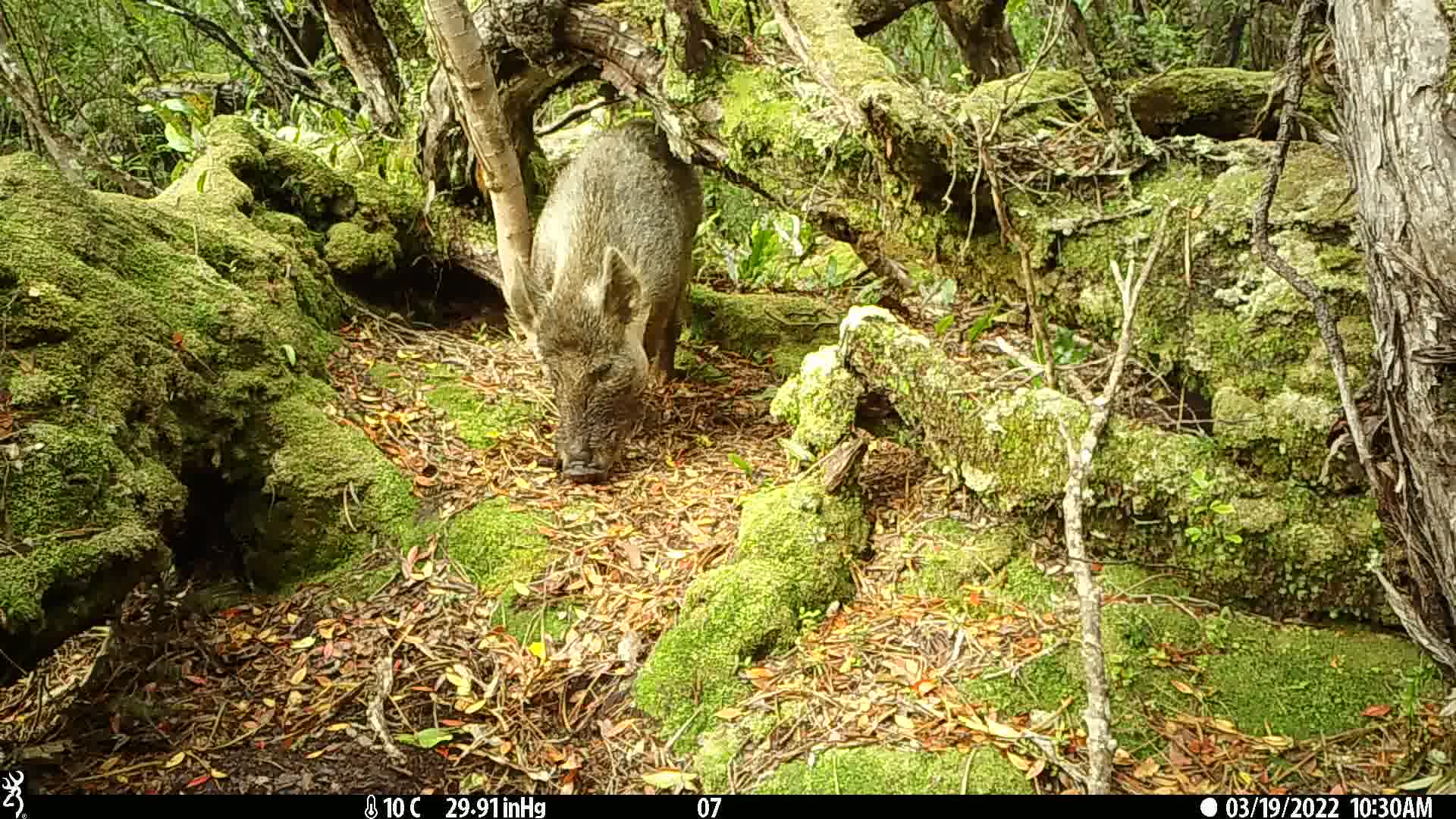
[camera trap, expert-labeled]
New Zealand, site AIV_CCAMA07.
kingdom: Animalia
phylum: Chordata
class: Mammalia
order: Artiodactyla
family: Suidae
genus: Sus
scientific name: Sus scrofa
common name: pig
Pig (Sus scrofa).